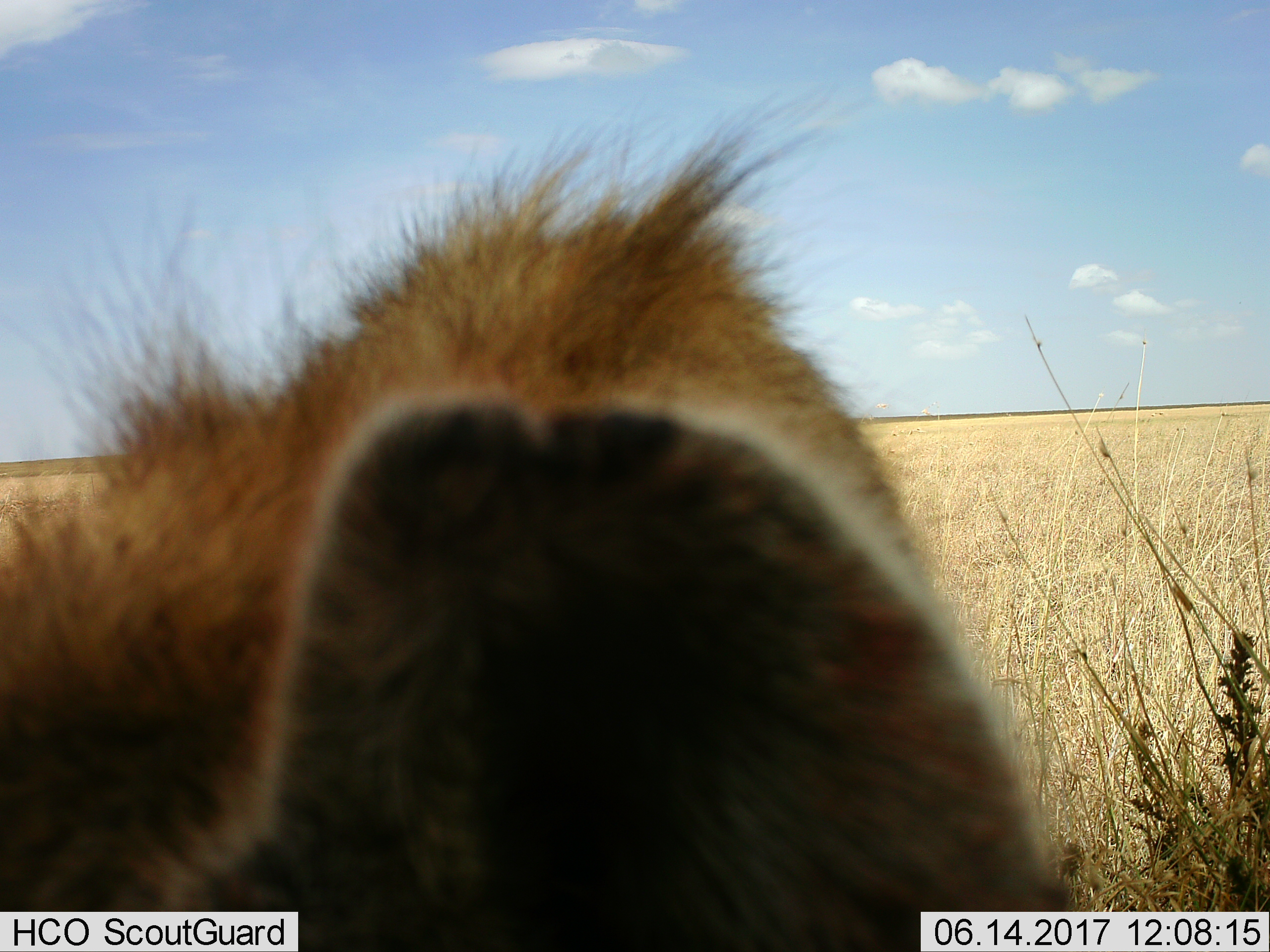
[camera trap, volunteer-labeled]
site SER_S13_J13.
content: unidentified animal